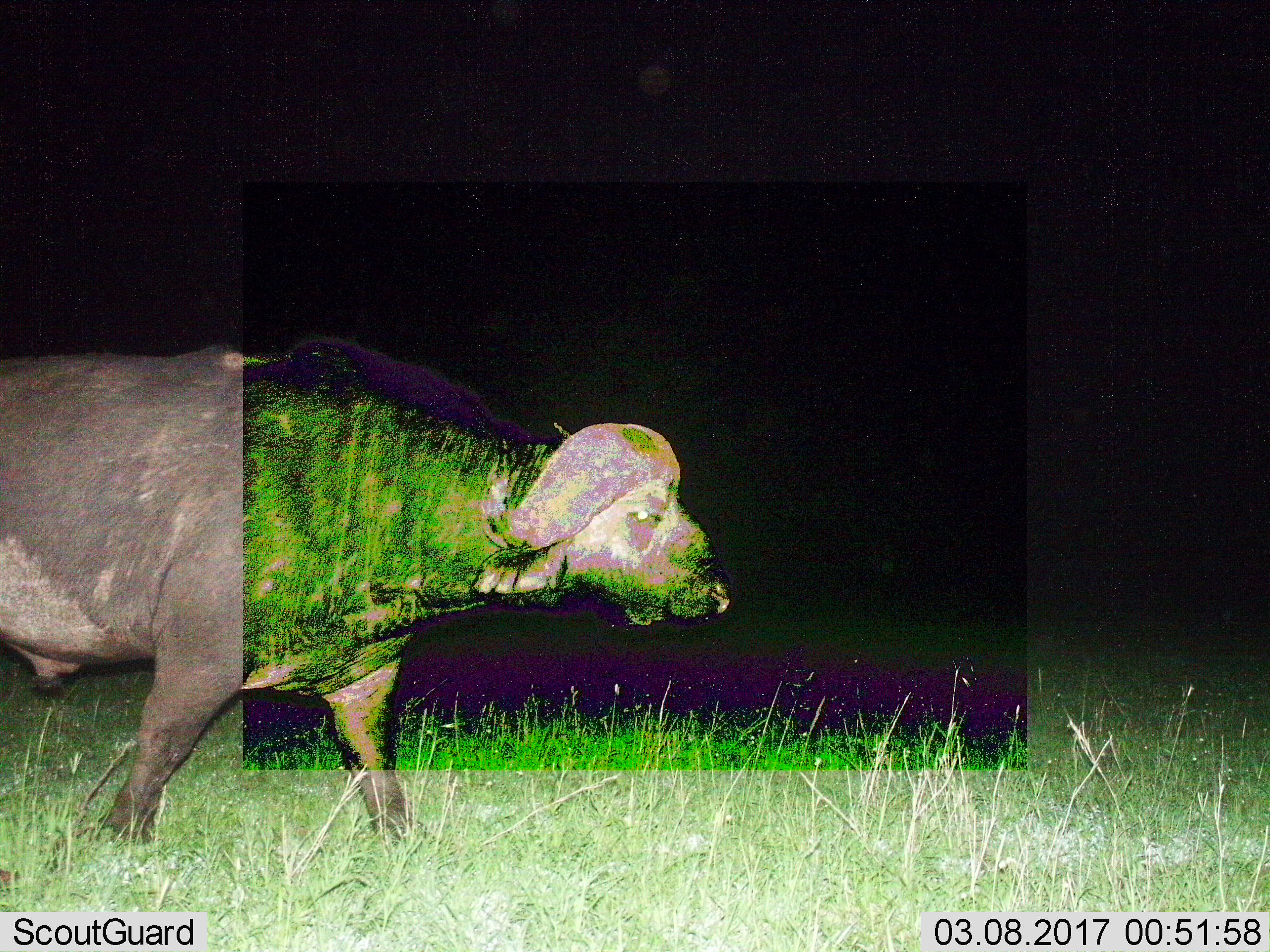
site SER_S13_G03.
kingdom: Animalia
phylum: Chordata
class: Mammalia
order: Artiodactyla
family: Bovidae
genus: Syncerus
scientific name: Syncerus caffer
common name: african buffalo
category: buffalo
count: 1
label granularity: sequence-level